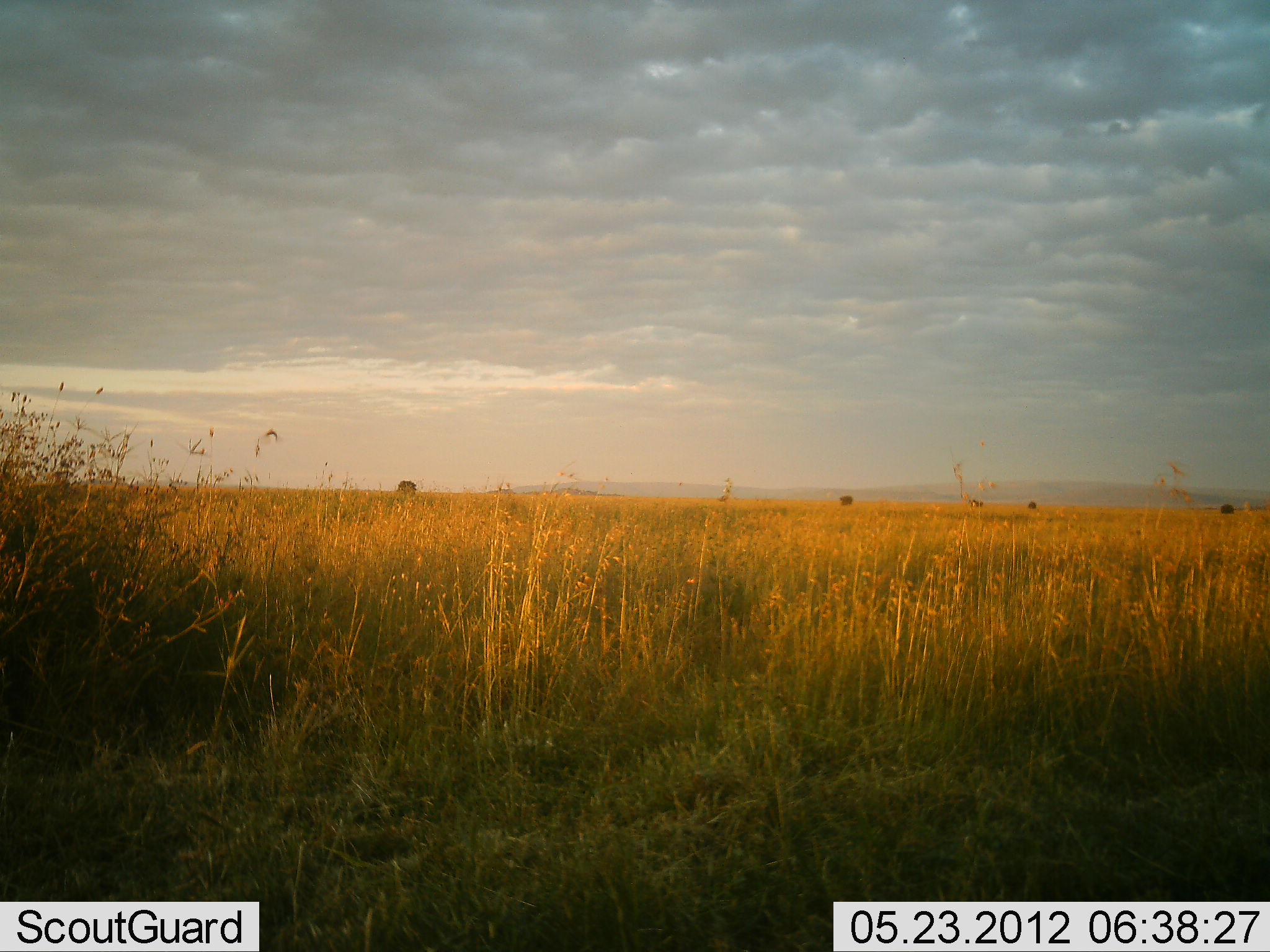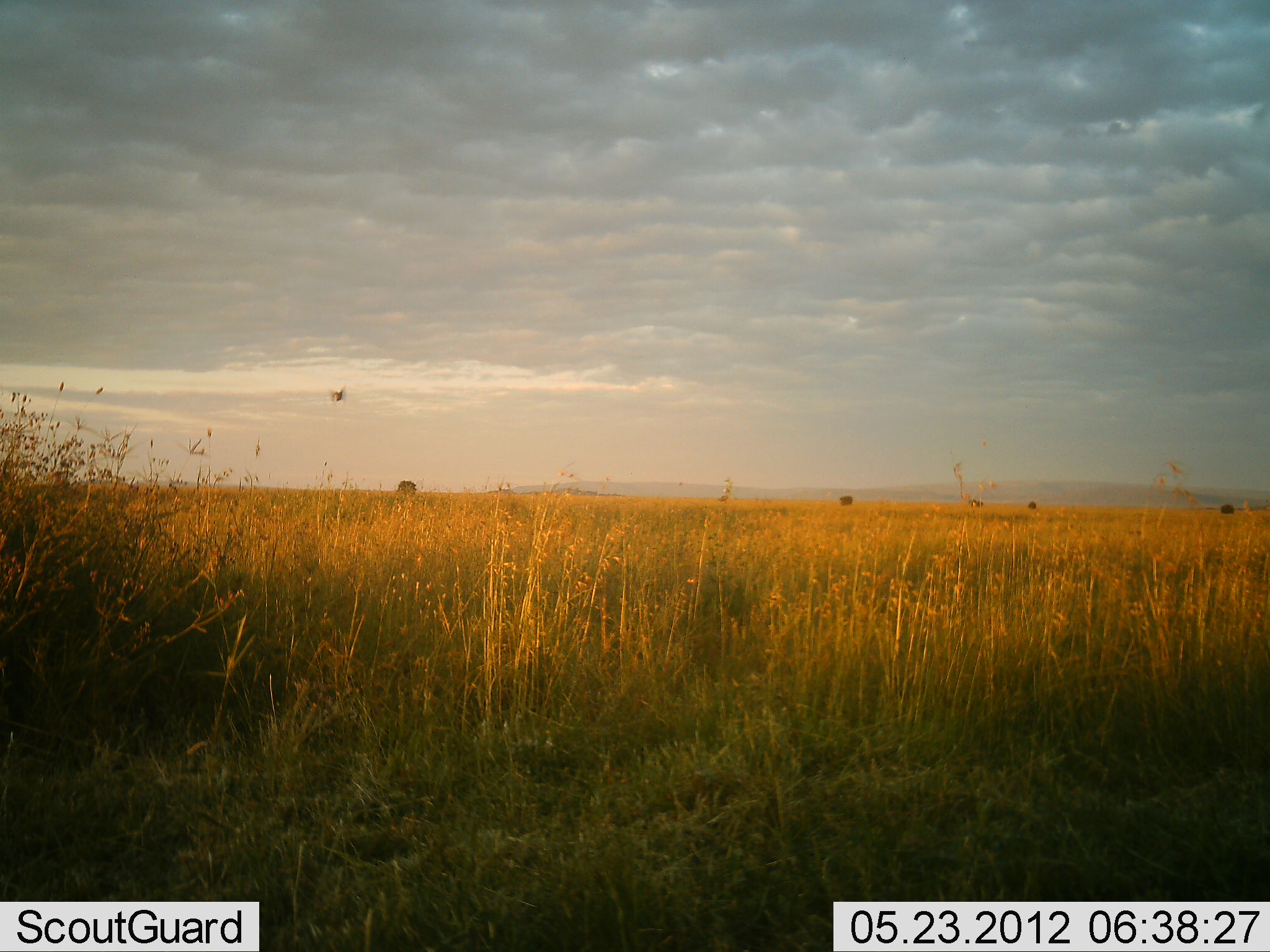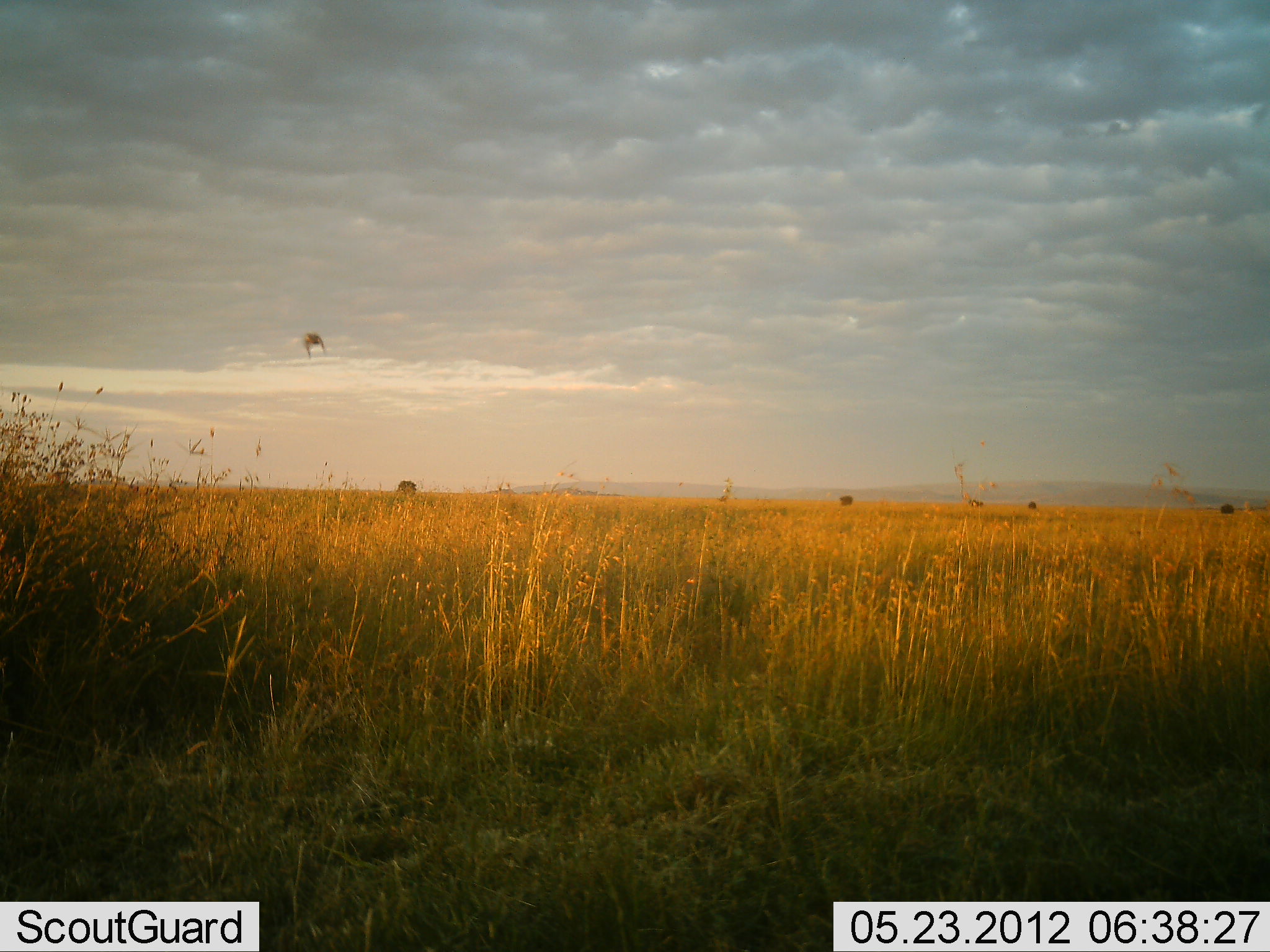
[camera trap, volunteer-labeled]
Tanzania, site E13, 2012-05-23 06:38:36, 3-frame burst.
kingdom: Animalia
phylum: Chordata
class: Aves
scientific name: Aves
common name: bird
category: otherbird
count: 1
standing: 0%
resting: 0%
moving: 100%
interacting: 0%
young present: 0%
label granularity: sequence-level